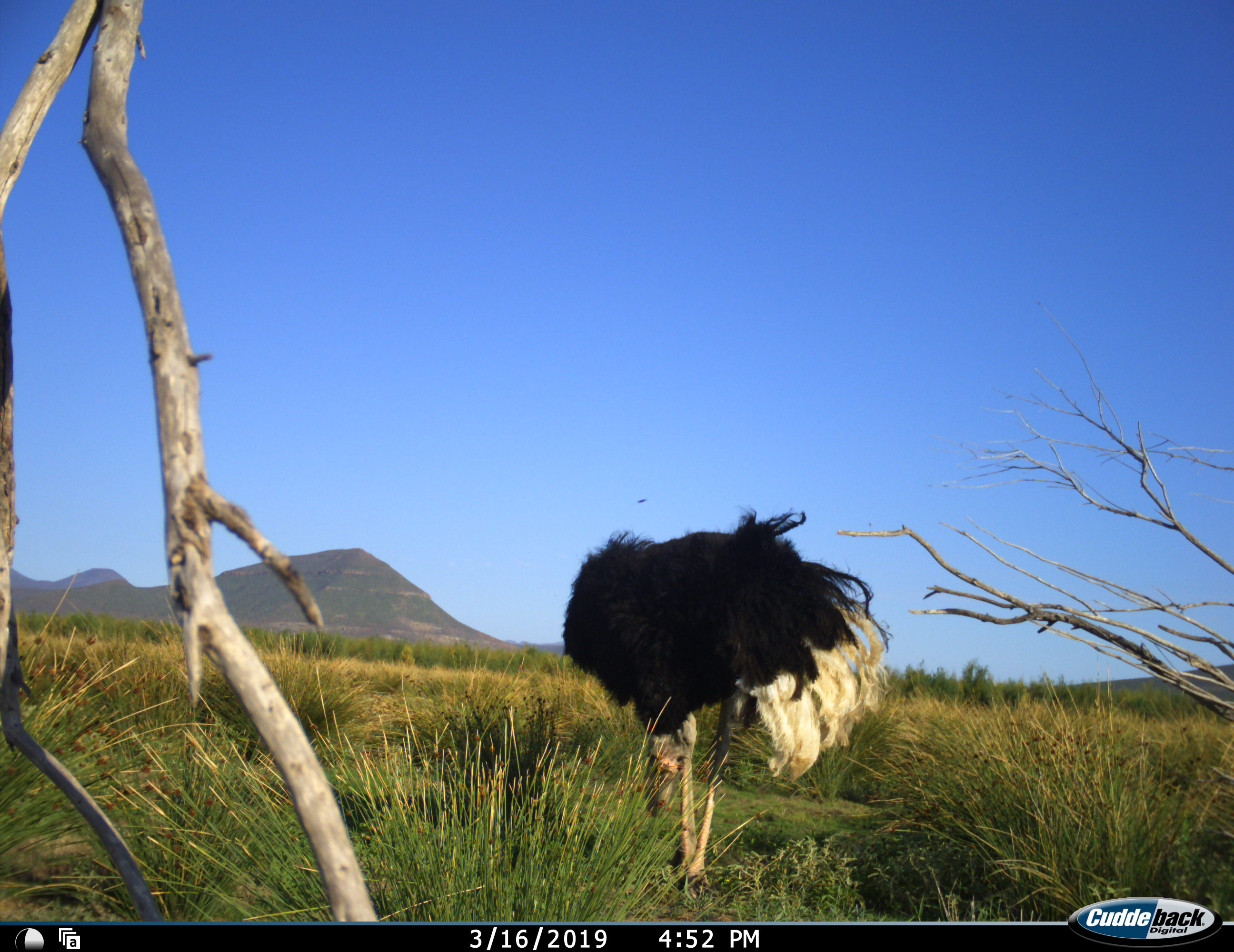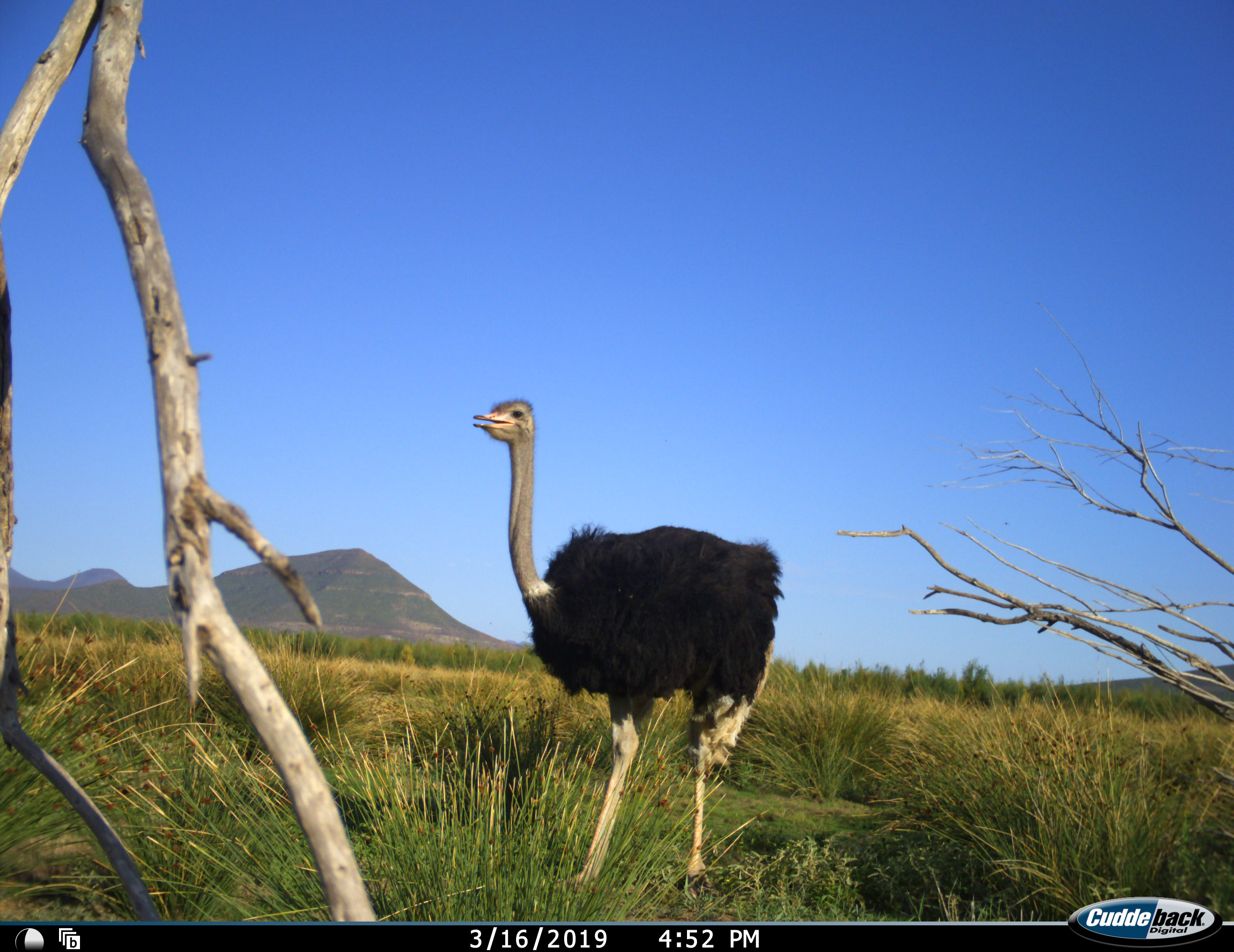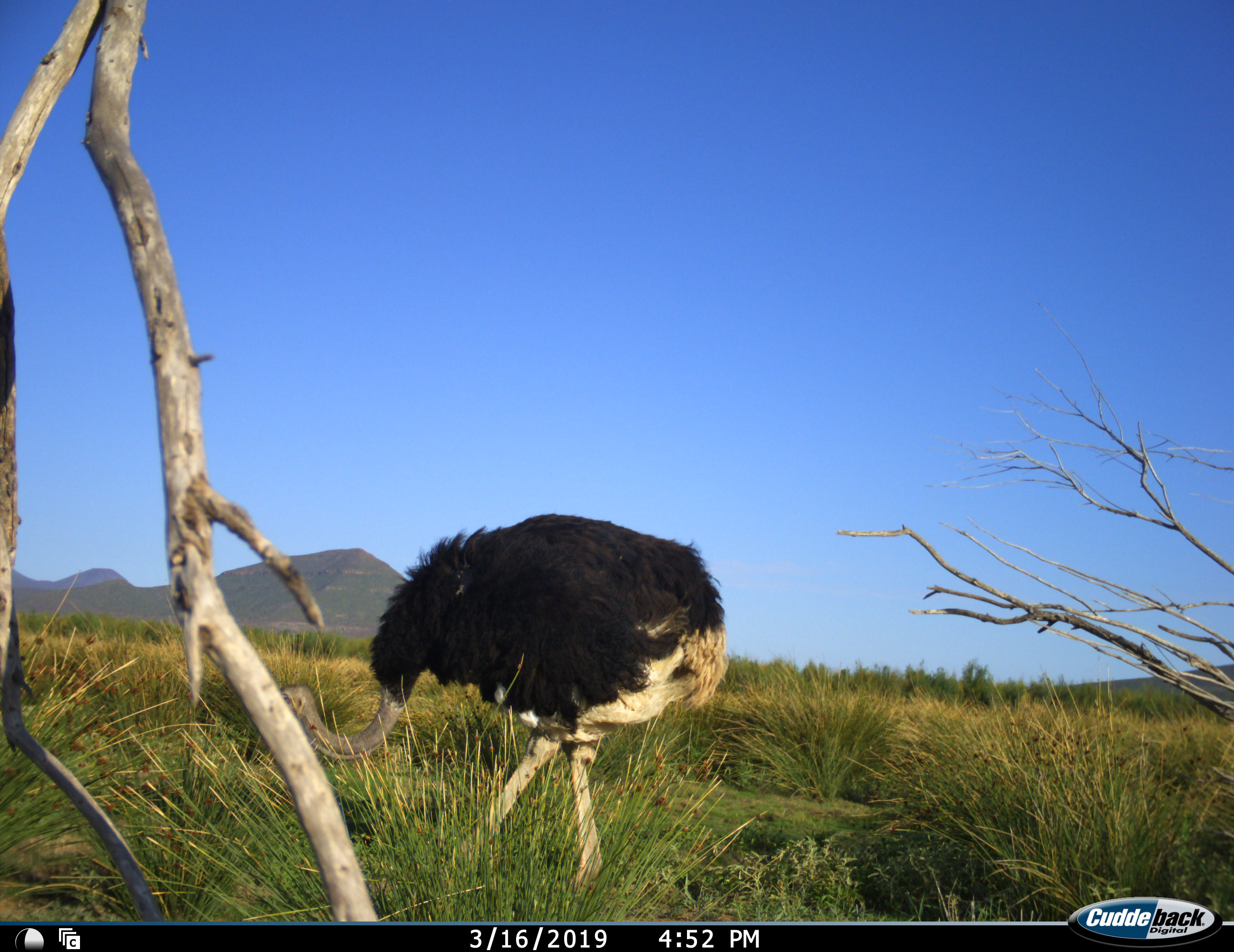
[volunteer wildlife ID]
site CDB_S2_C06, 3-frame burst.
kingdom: Animalia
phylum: Chordata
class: Aves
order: Struthioniformes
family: Struthionidae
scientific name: Struthionidae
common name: ostrich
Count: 1.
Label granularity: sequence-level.